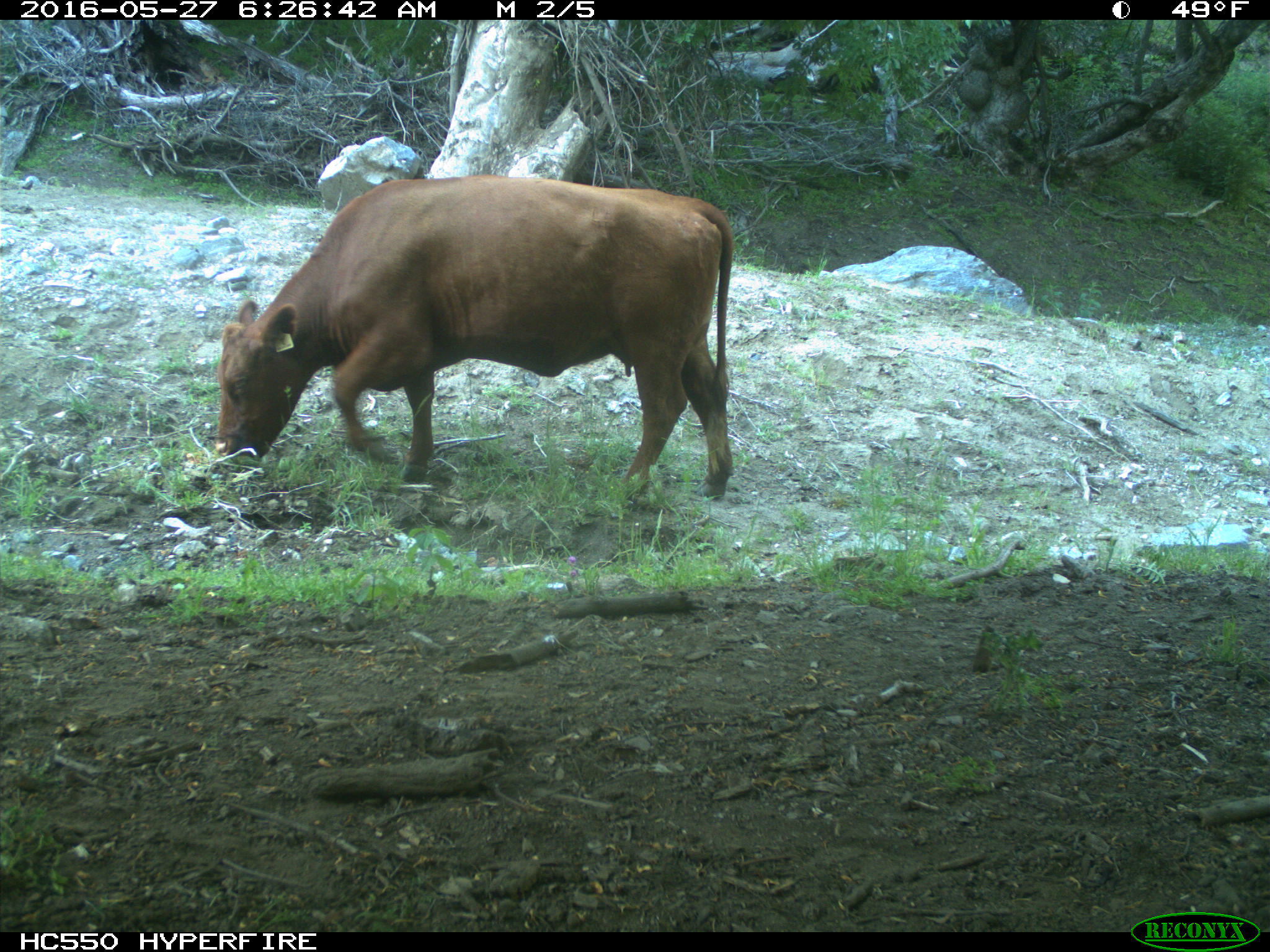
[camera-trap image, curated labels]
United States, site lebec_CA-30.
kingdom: Animalia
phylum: Chordata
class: Mammalia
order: Artiodactyla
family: Bovidae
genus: Bos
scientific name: Bos taurus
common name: domestic cow